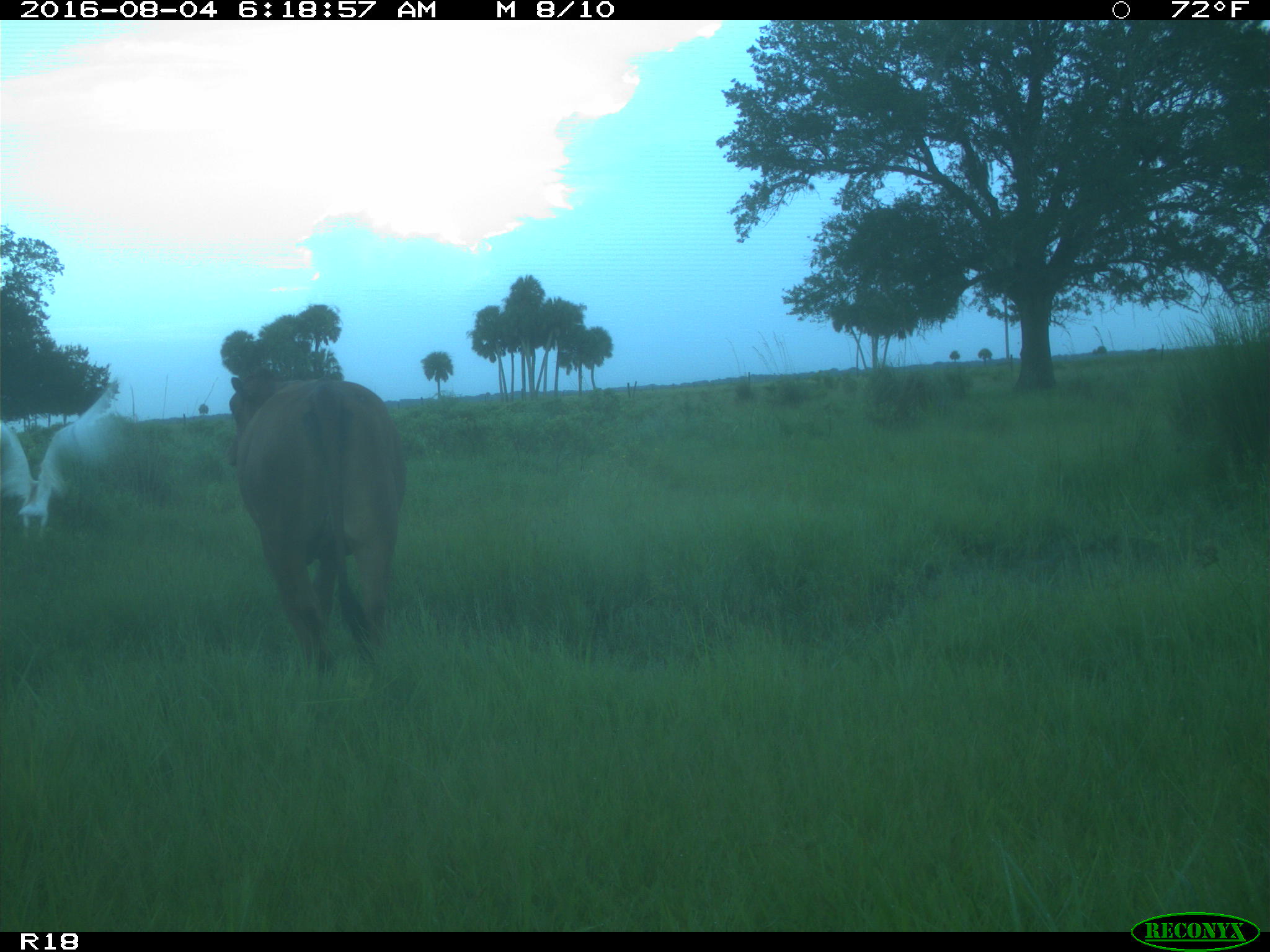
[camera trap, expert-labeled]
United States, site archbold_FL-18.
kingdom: Animalia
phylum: Chordata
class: Mammalia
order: Artiodactyla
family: Bovidae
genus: Bos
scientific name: Bos taurus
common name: domestic cow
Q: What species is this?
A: Bos taurus (domestic cow).